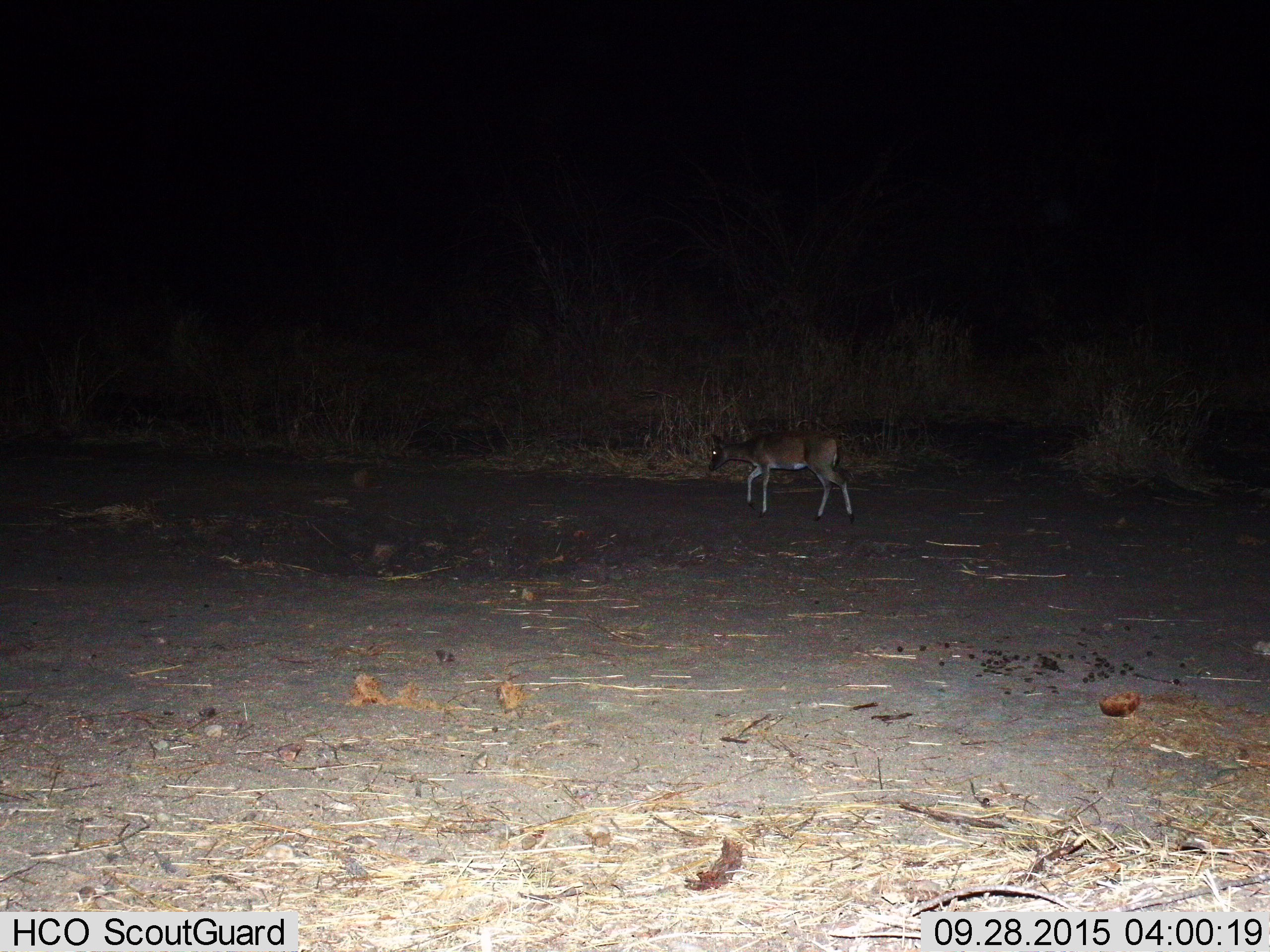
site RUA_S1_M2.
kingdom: Animalia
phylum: Chordata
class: Mammalia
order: Artiodactyla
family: Bovidae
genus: Sylvicapra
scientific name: Sylvicapra grimmia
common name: common duiker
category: duikercommongrey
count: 1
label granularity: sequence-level